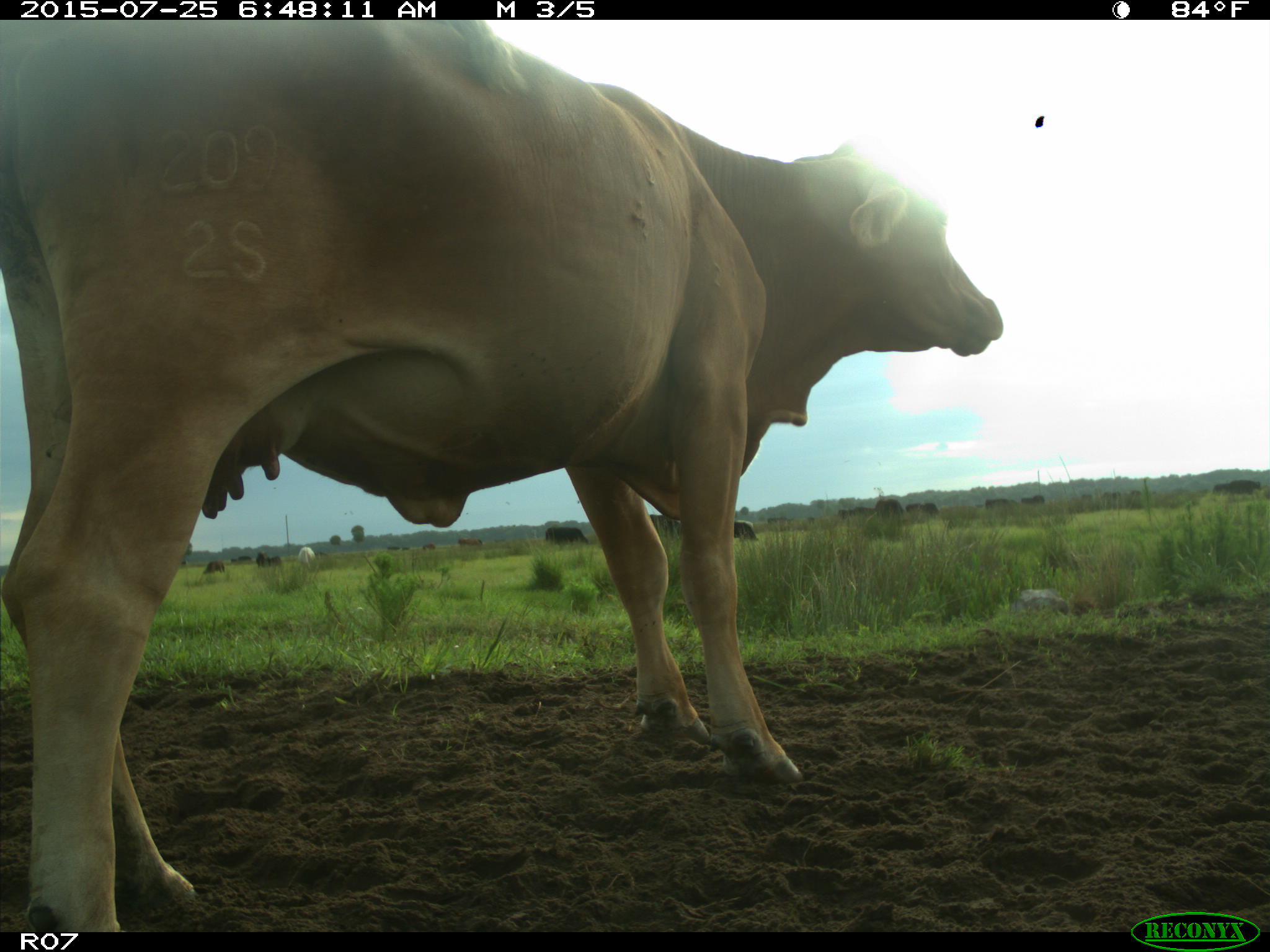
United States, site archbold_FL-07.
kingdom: Animalia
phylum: Chordata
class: Mammalia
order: Artiodactyla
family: Bovidae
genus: Bos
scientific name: Bos taurus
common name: domestic cow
Bos taurus (domestic cow).